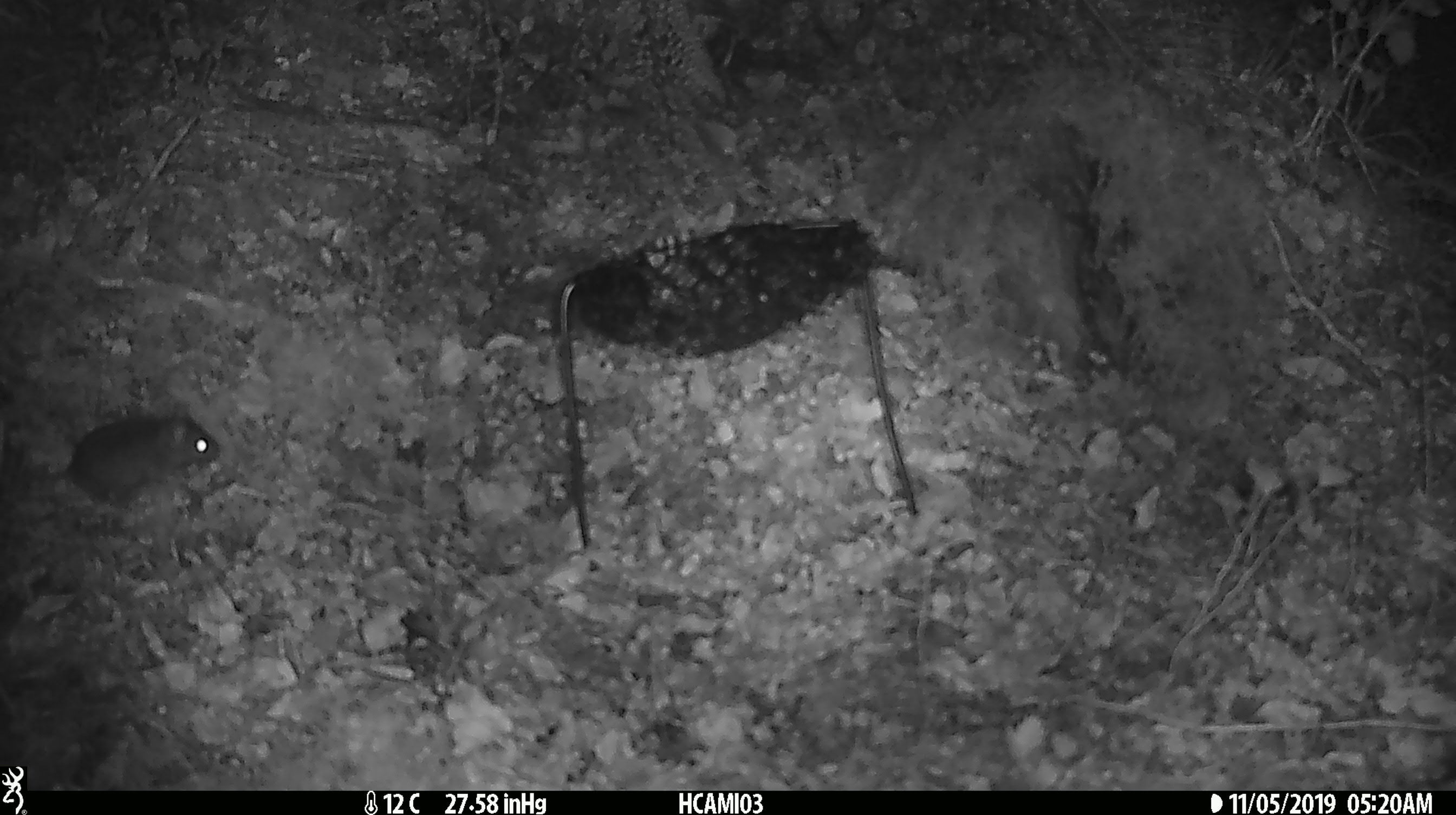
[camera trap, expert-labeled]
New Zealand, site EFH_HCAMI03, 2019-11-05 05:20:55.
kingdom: Animalia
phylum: Chordata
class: Mammalia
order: Rodentia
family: Muridae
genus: Mus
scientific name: Mus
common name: mouse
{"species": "mouse (Mus)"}